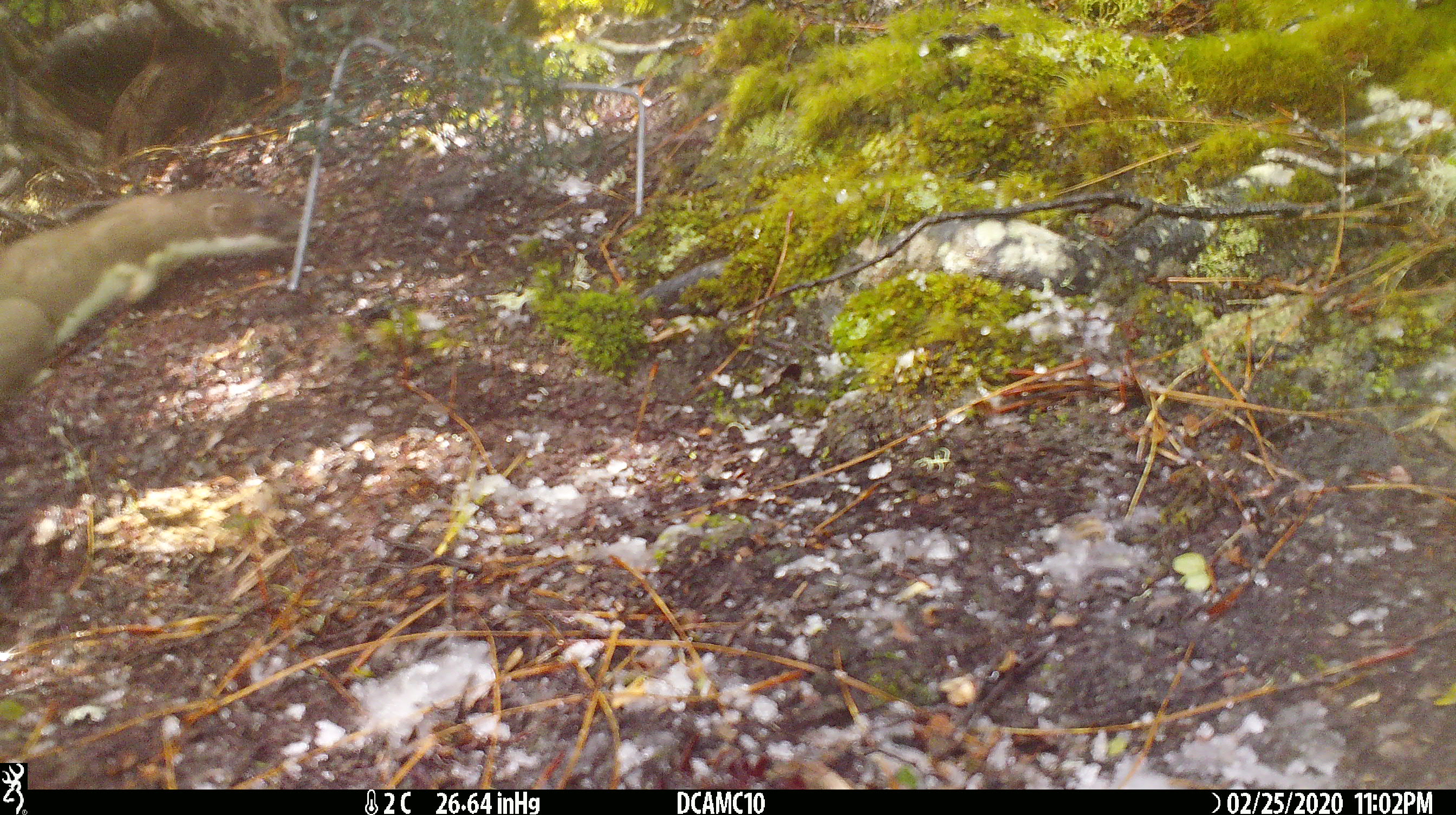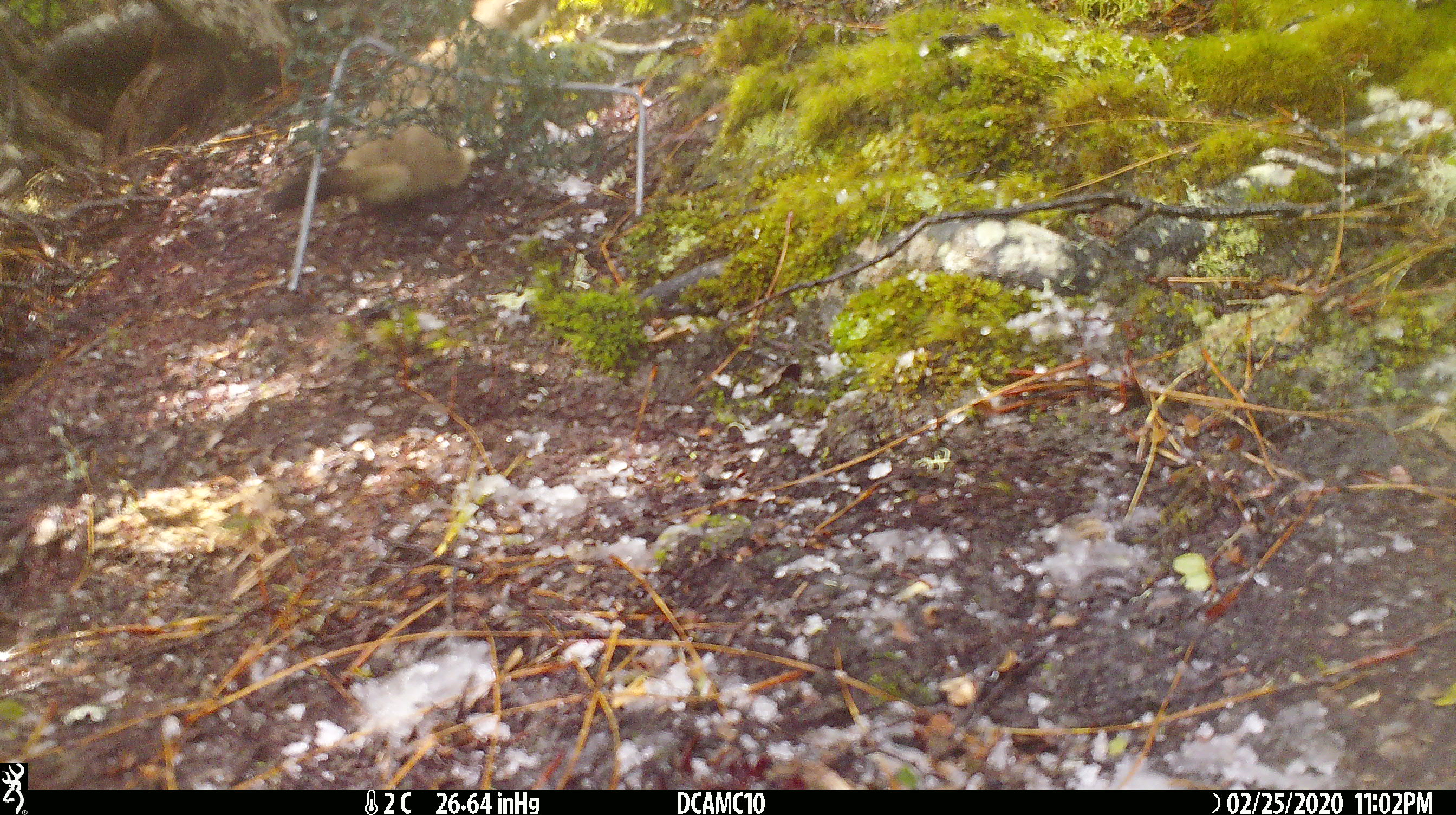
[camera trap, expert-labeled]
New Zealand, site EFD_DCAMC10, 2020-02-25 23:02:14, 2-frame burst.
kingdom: Animalia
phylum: Chordata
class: Mammalia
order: Carnivora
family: Mustelidae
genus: Mustela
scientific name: Mustela erminea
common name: stoat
Stoat (Mustela erminea).